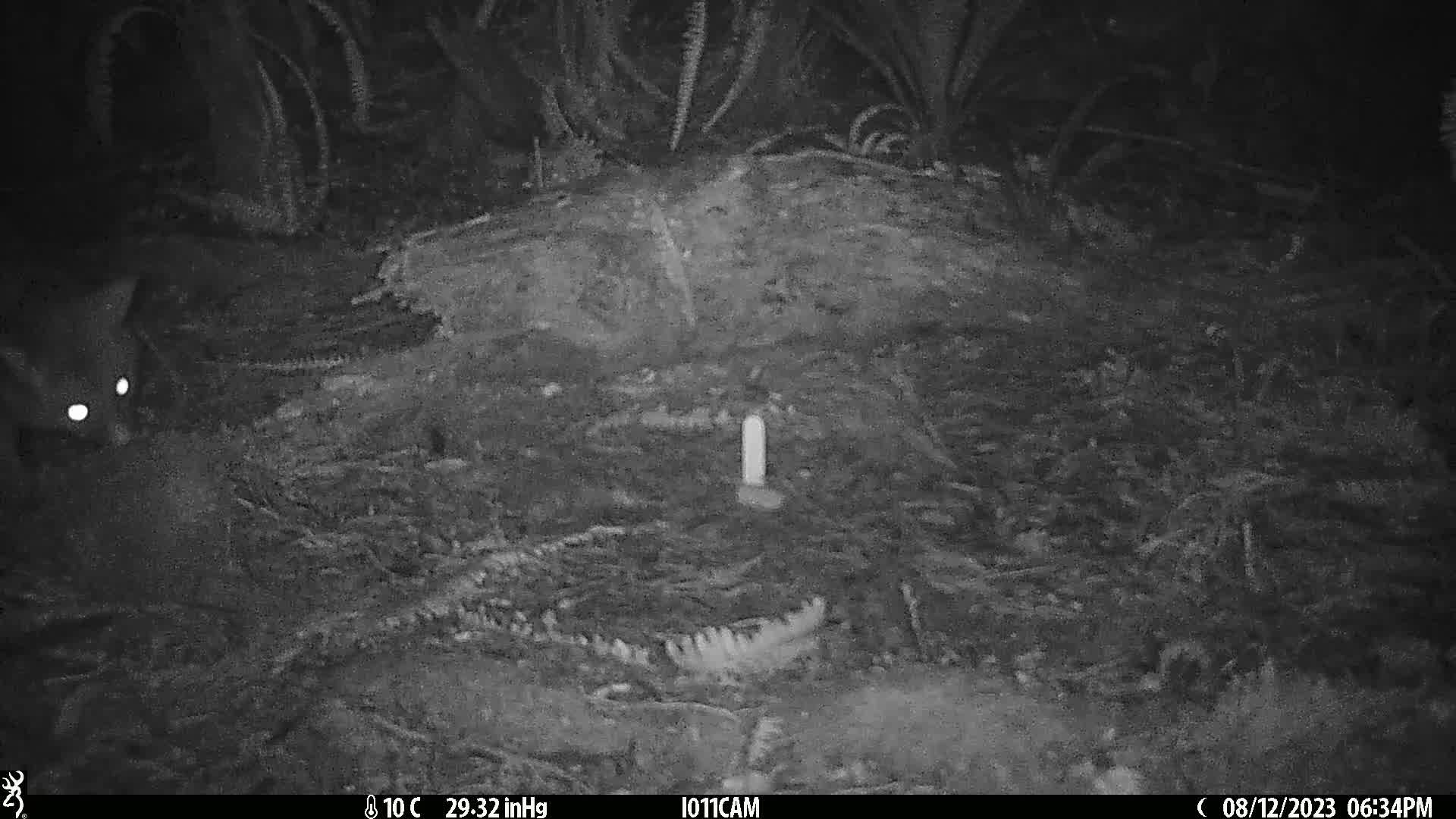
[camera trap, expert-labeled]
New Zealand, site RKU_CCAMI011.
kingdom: Animalia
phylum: Chordata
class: Mammalia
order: Diprotodontia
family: Phalangeridae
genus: Trichosurus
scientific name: Trichosurus vulpecula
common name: common brushtail possum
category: possum